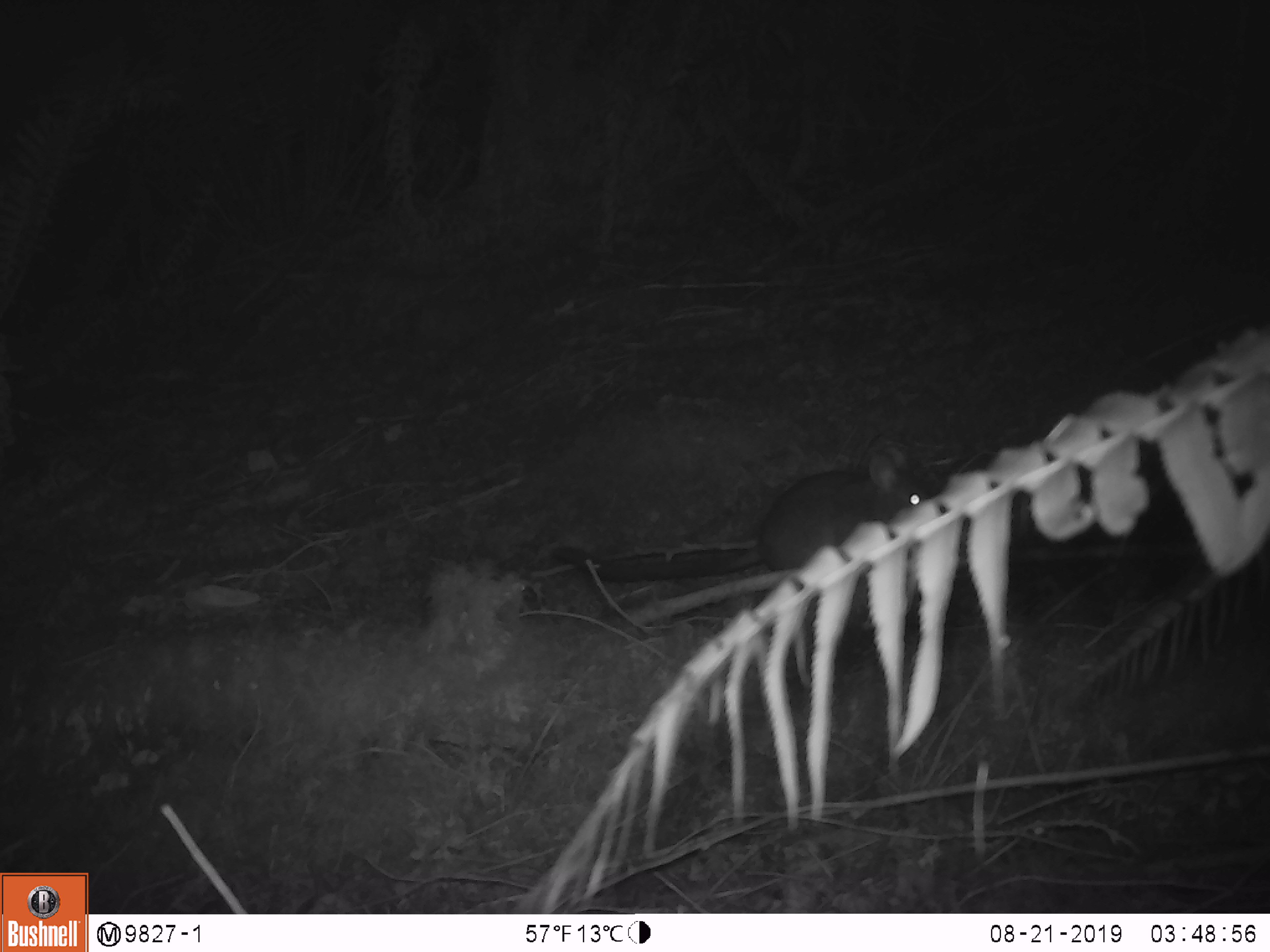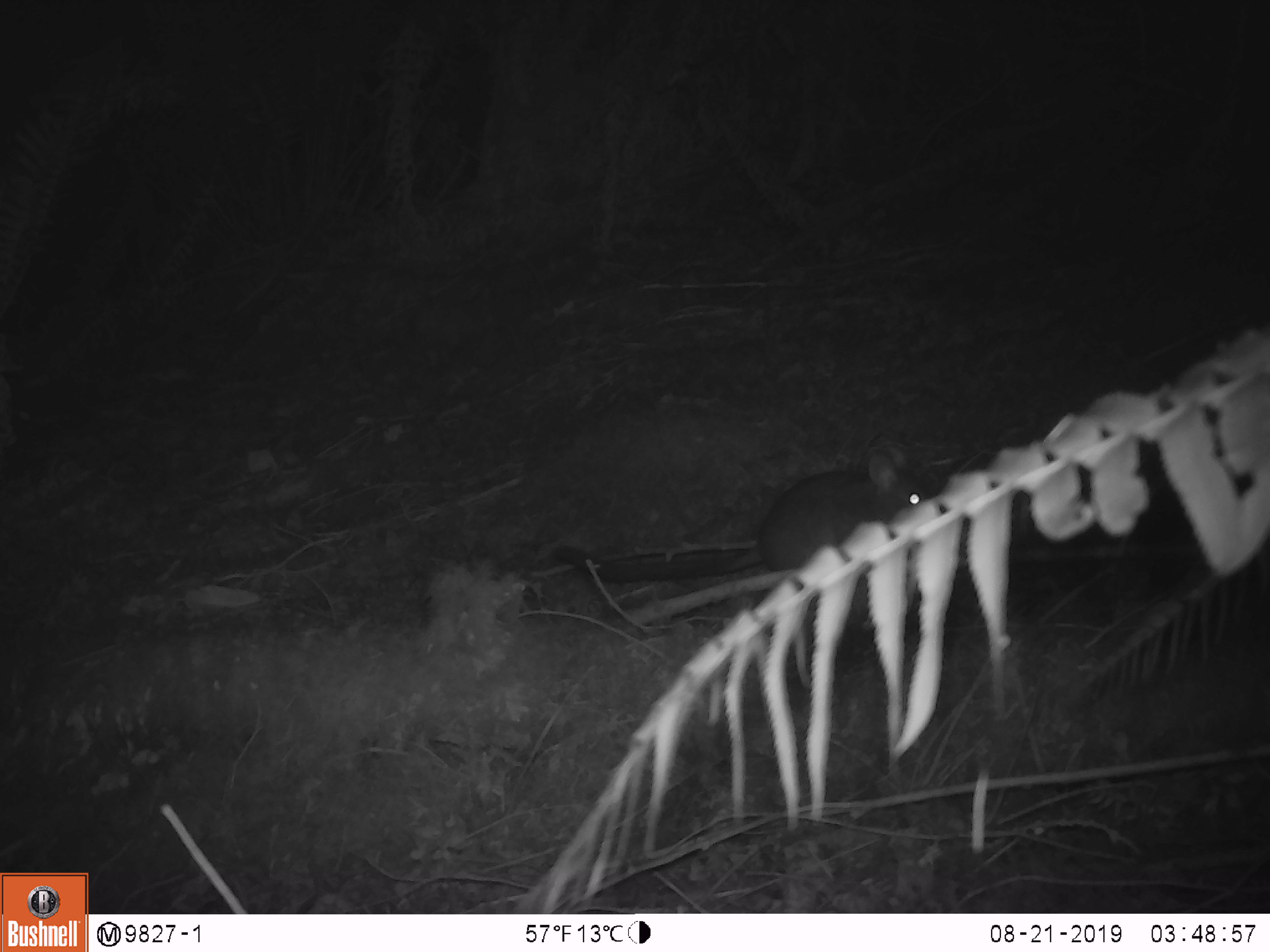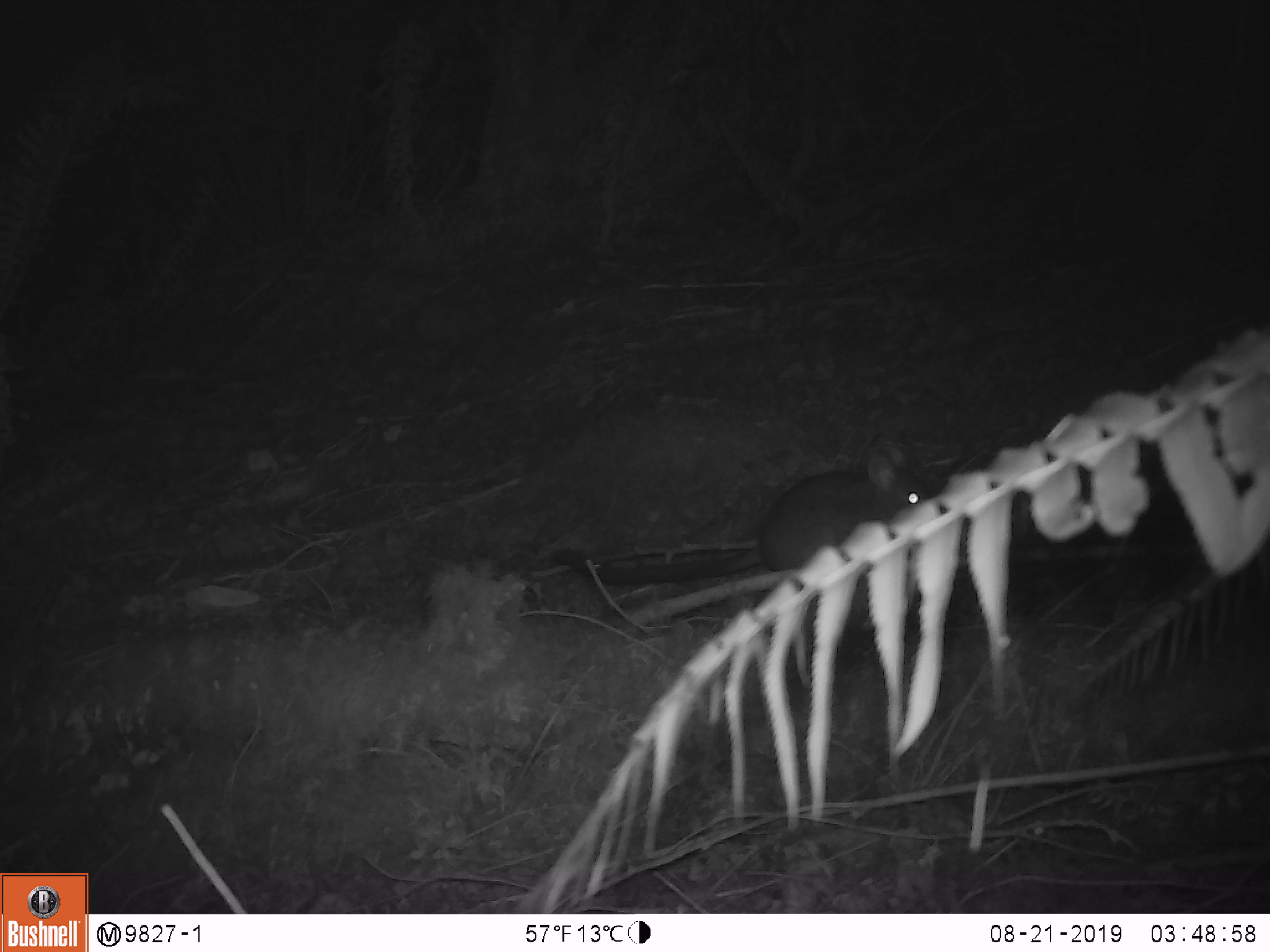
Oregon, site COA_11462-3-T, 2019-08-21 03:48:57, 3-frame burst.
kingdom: Animalia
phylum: Chordata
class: Mammalia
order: Rodentia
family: Cricetidae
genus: Neotoma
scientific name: Neotoma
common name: woodrats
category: neotoma species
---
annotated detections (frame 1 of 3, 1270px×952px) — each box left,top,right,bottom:
neotoma species: 547,425,959,592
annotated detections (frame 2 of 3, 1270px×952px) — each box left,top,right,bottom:
neotoma species: 537,432,972,602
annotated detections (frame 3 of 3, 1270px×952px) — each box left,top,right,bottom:
neotoma species: 543,410,955,627